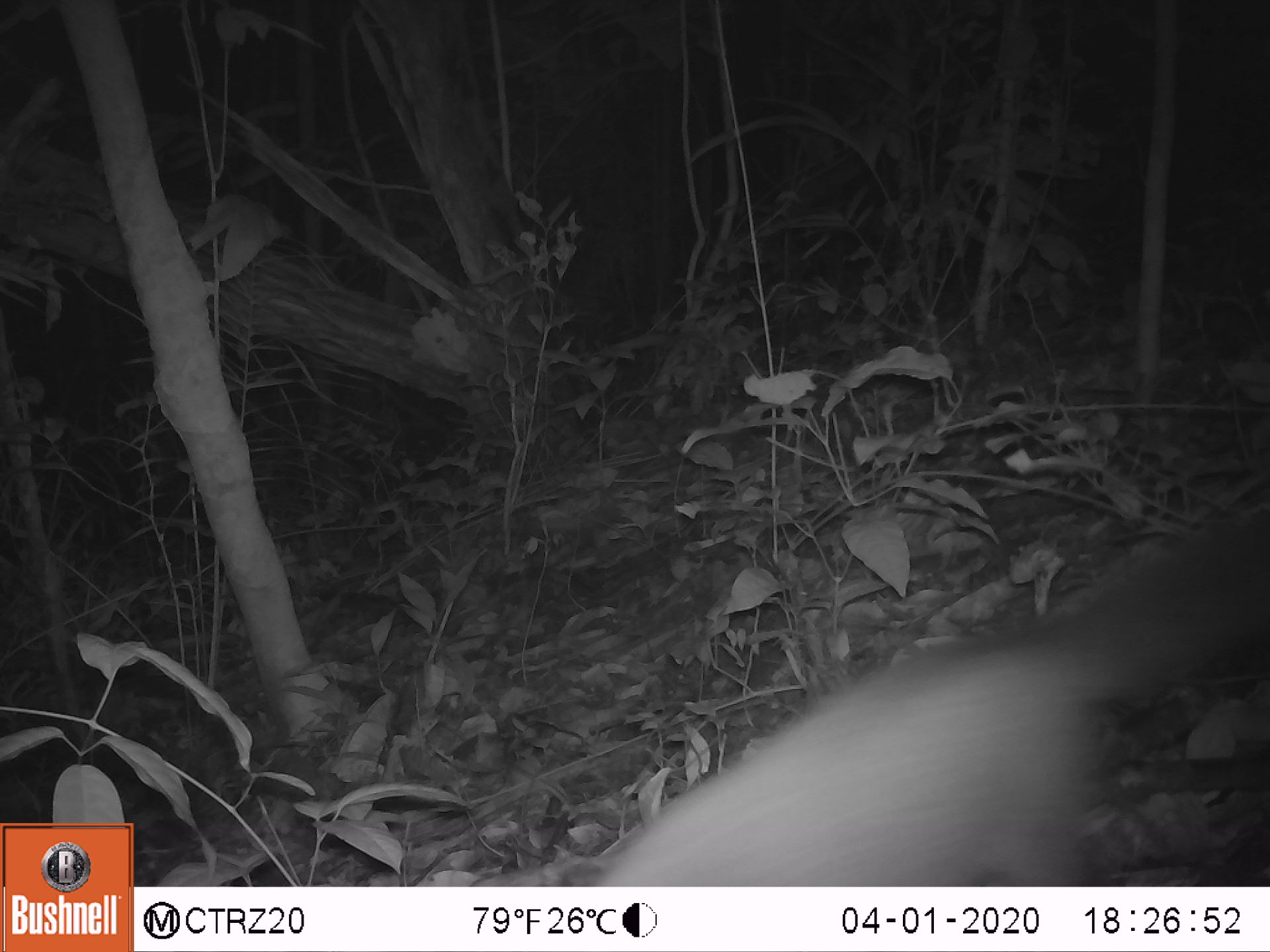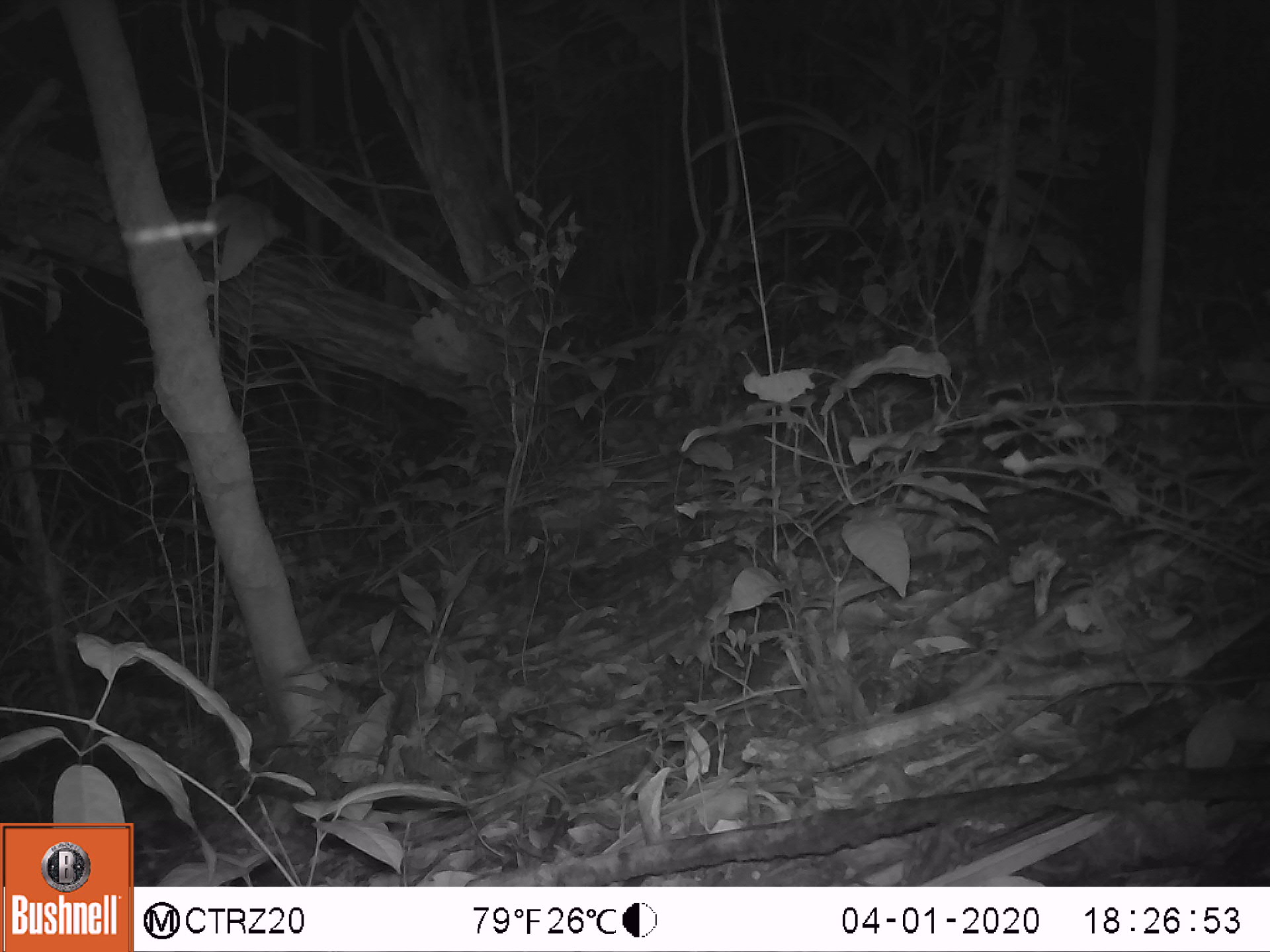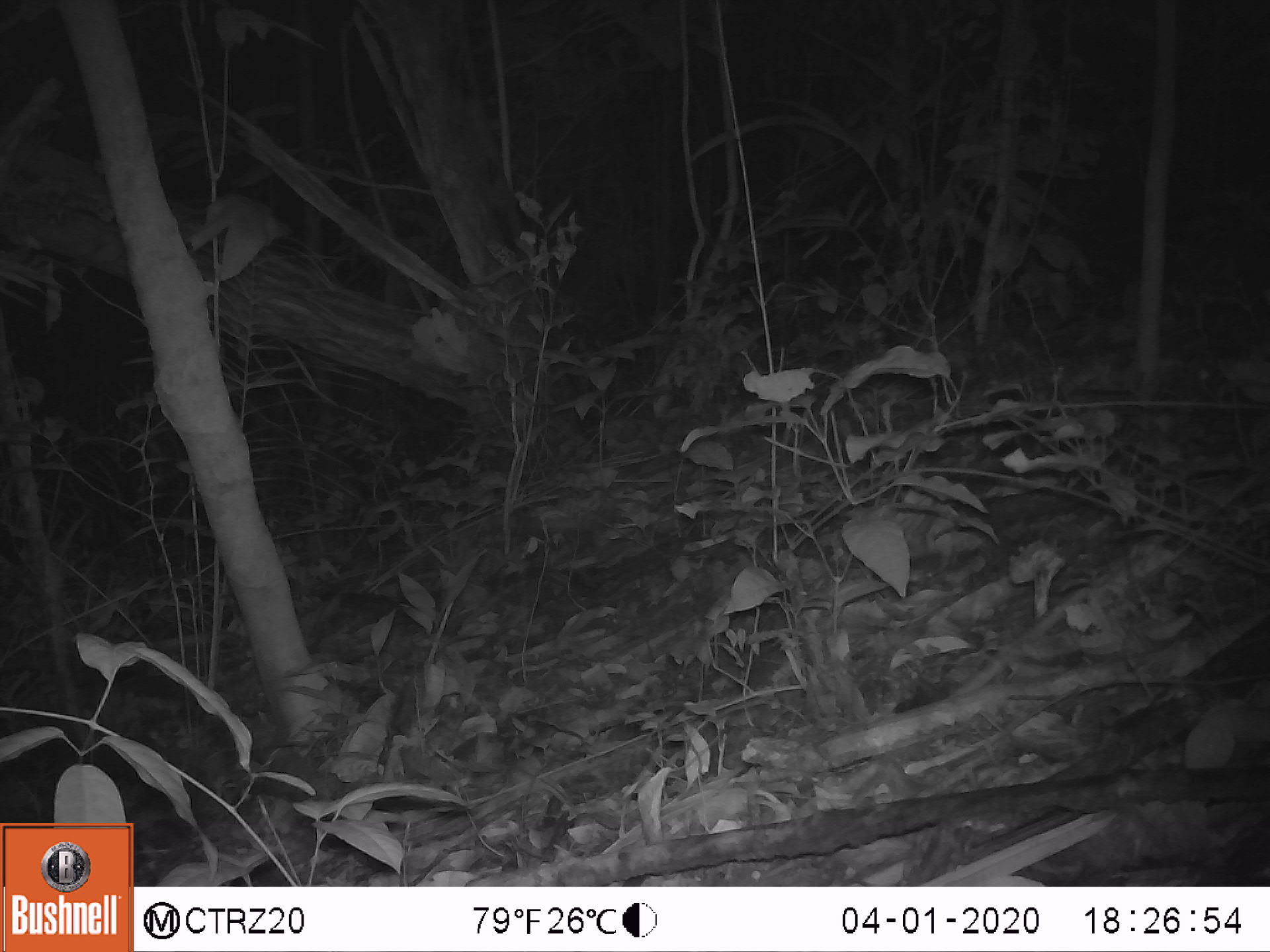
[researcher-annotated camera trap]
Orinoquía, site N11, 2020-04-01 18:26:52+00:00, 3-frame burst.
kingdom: Animalia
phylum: Chordata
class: Mammalia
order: Carnivora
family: Procyonidae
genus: Nasua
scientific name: Nasua nasua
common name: south american coati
South american coati (Nasua nasua).